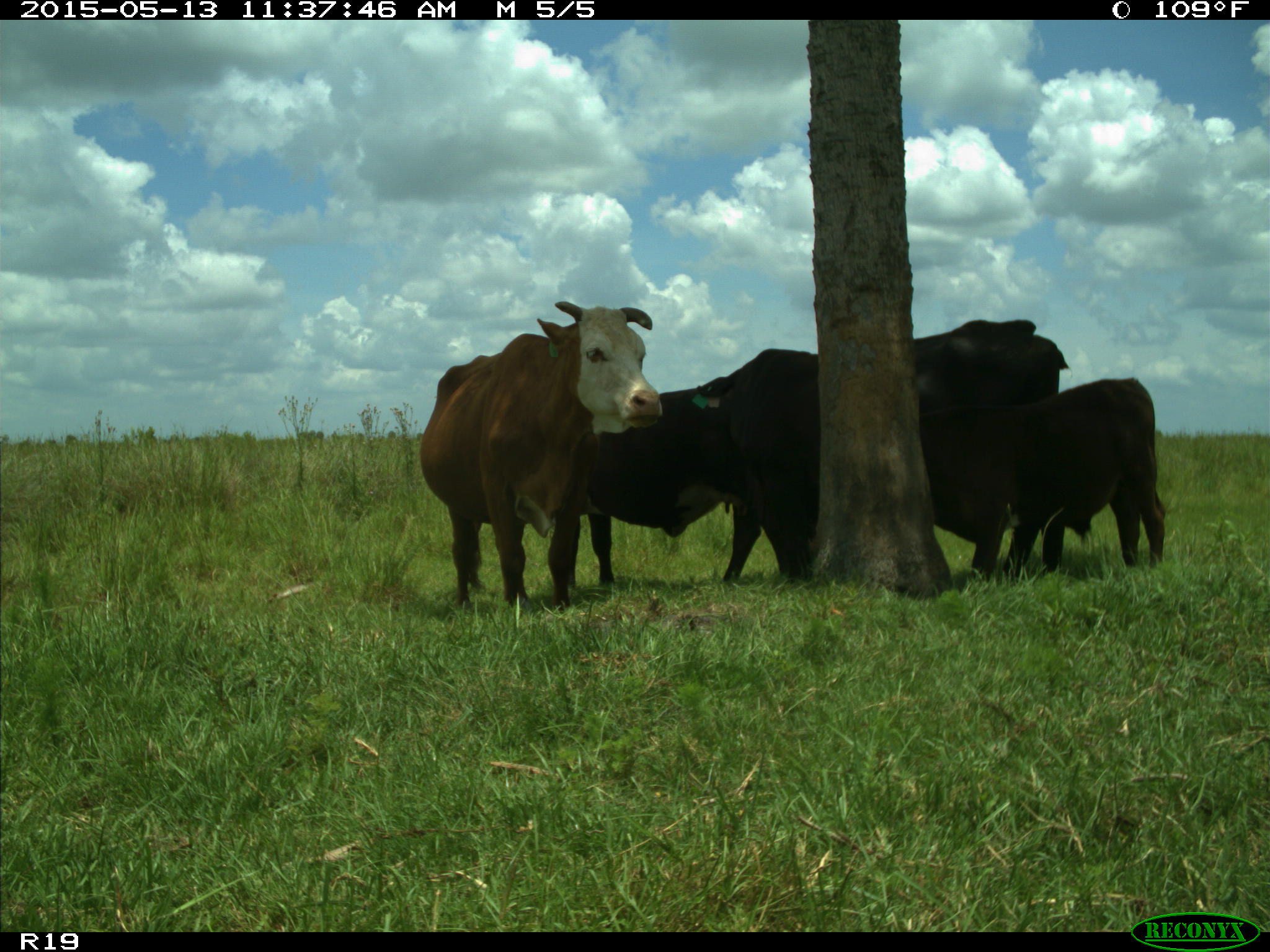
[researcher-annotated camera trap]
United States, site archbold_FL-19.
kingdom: Animalia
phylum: Chordata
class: Mammalia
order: Artiodactyla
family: Bovidae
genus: Bos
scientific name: Bos taurus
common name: domestic cow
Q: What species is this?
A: Bos taurus (domestic cow).